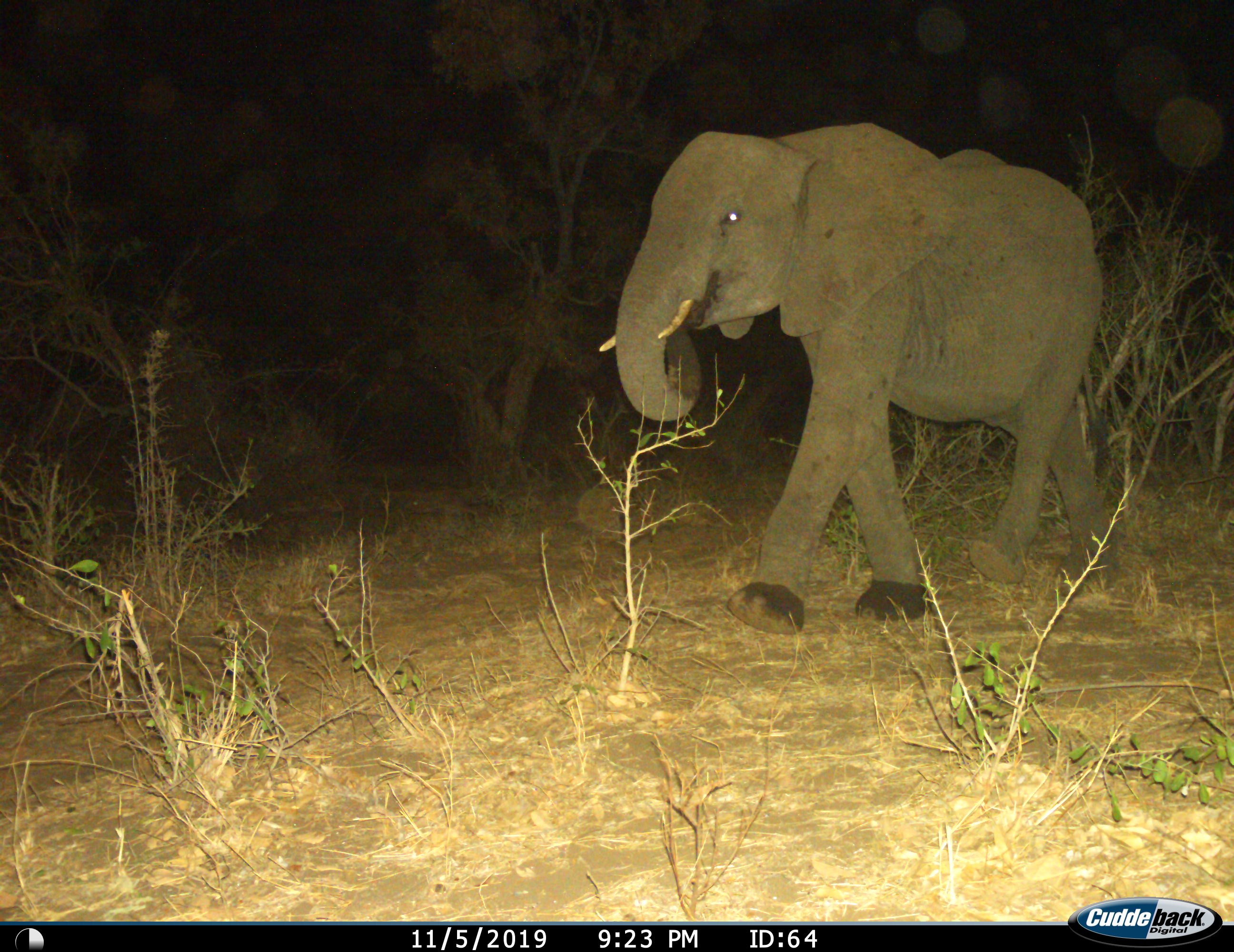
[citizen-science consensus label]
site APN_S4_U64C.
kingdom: Animalia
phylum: Chordata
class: Mammalia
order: Proboscidea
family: Elephantidae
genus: Loxodonta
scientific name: Loxodonta africana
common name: african bush elephant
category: elephant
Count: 1.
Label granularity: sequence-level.